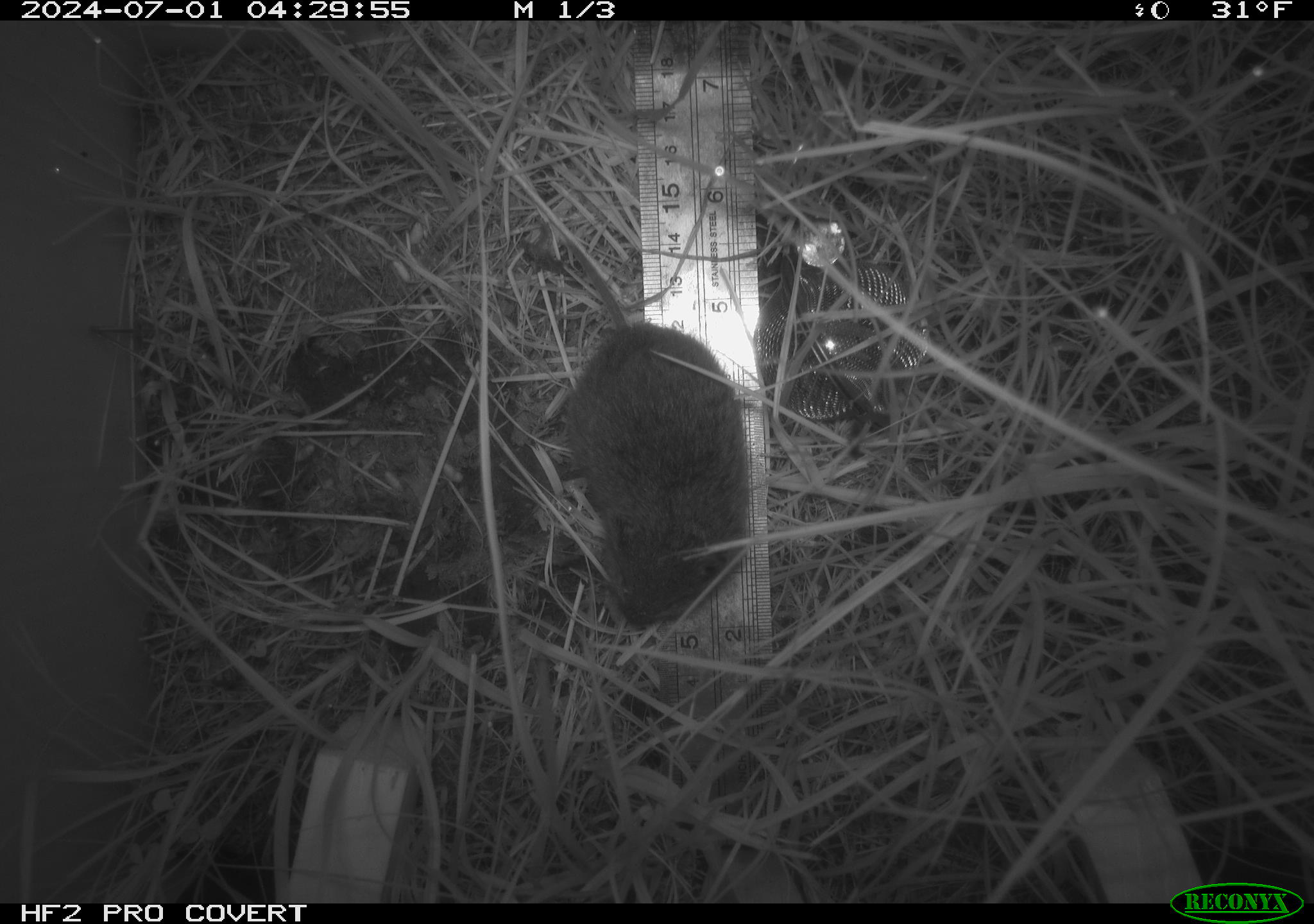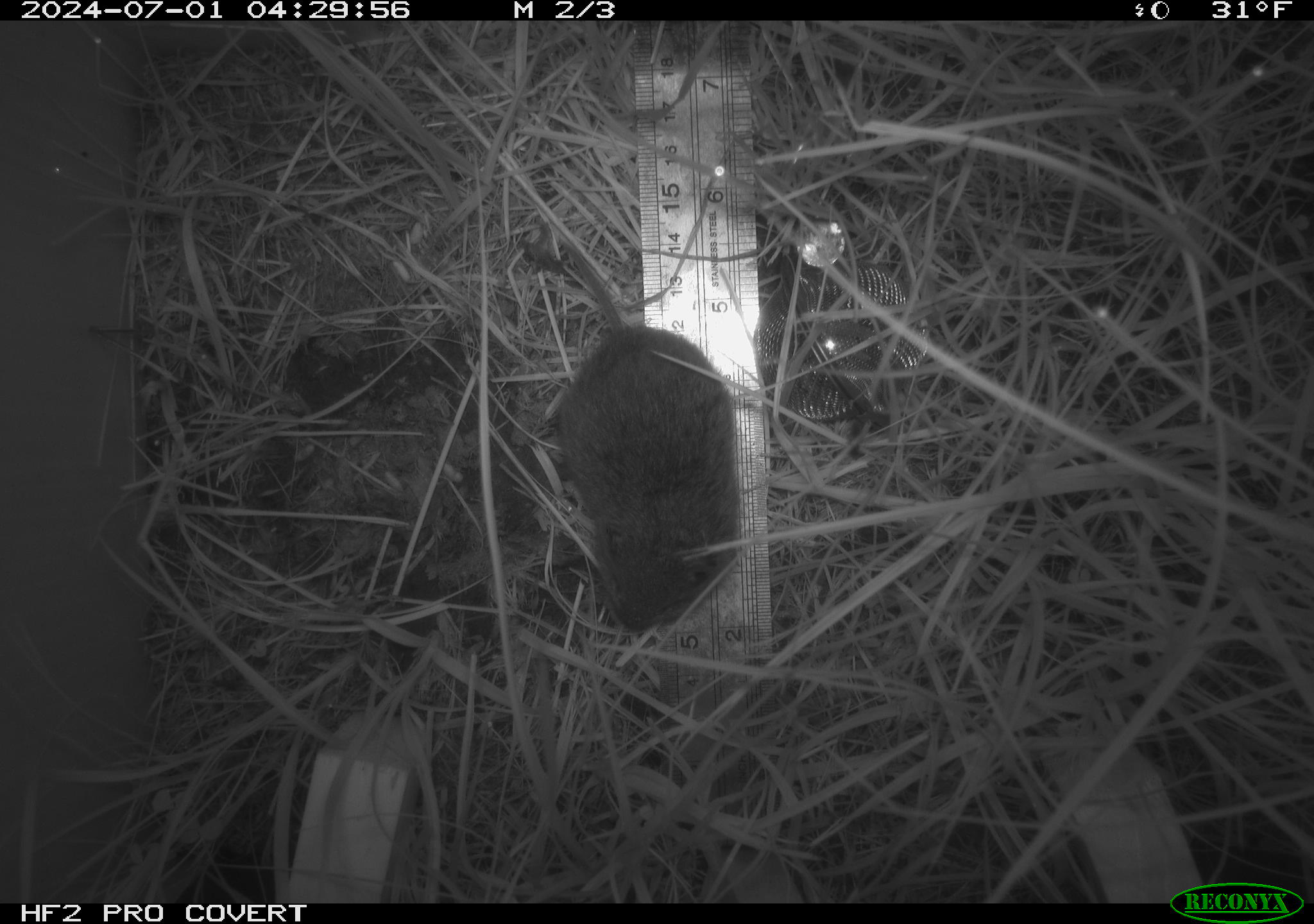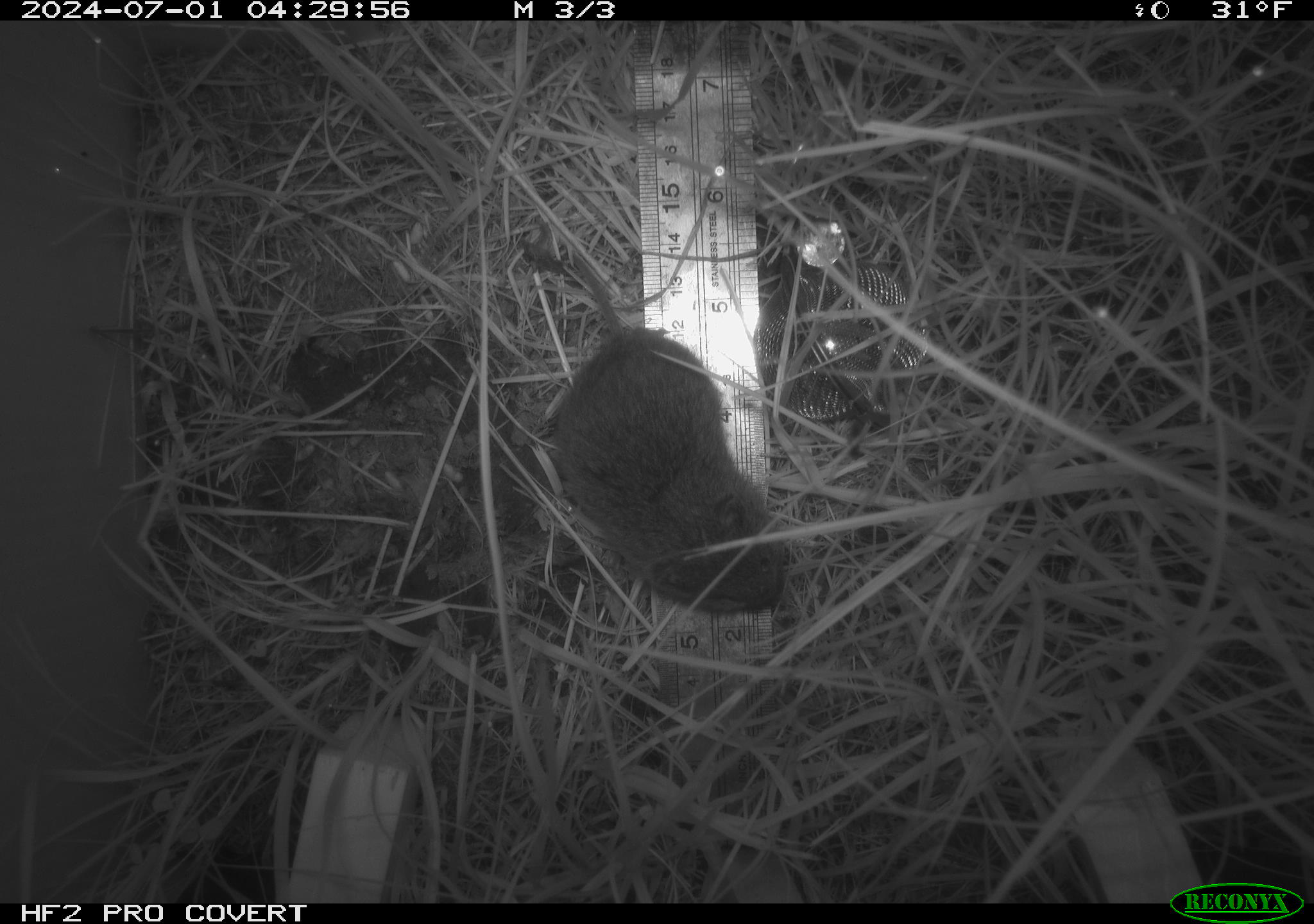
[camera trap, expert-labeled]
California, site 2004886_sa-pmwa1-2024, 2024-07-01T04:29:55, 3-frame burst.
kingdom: Animalia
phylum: Chordata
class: Mammalia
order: Rodentia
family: Cricetidae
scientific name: Arvicolinae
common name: voles, lemmings, and muskrats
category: arvicolinae subfamily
Arvicolinae subfamily (voles, lemmings, and muskrats) (Arvicolinae).